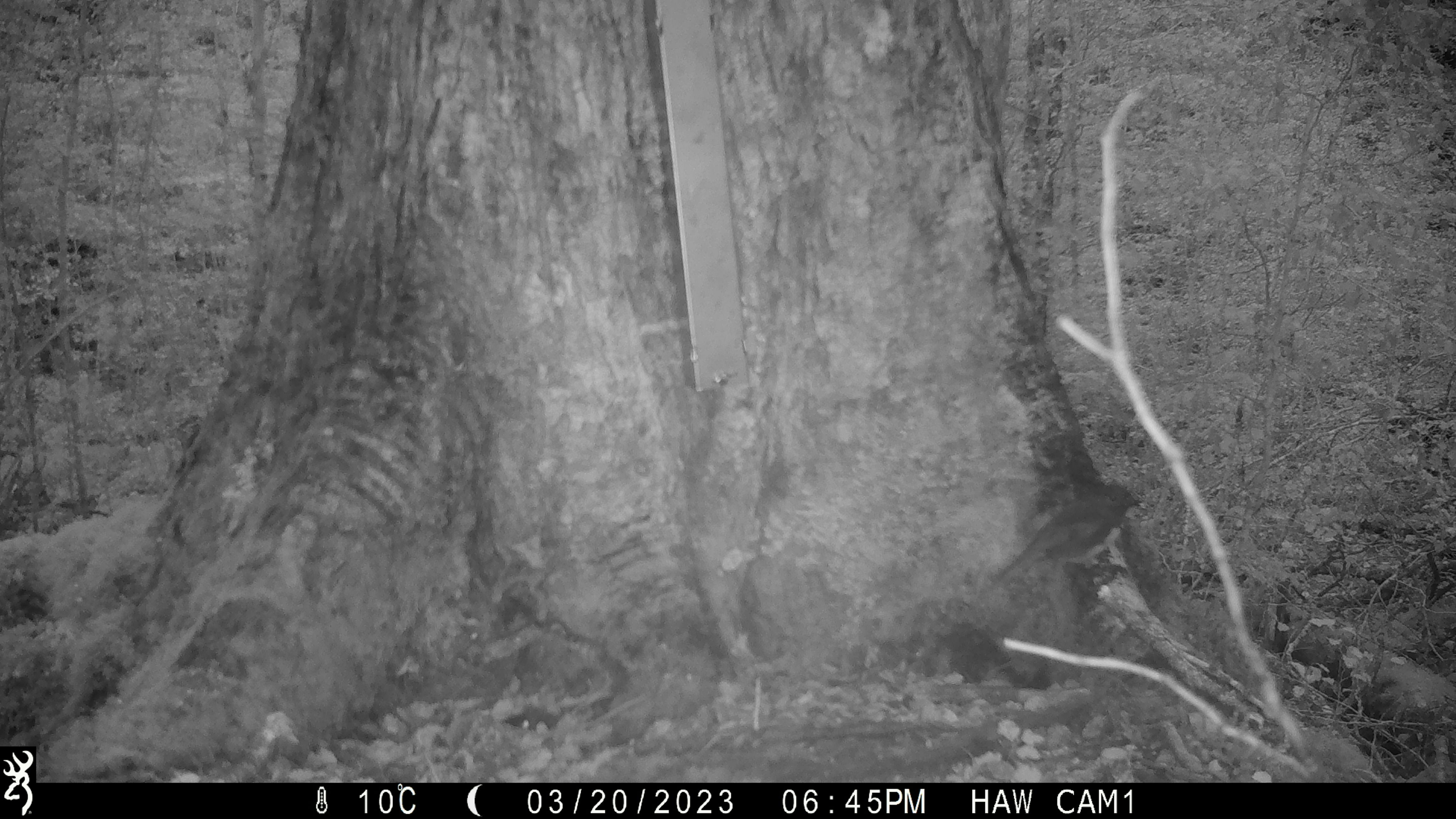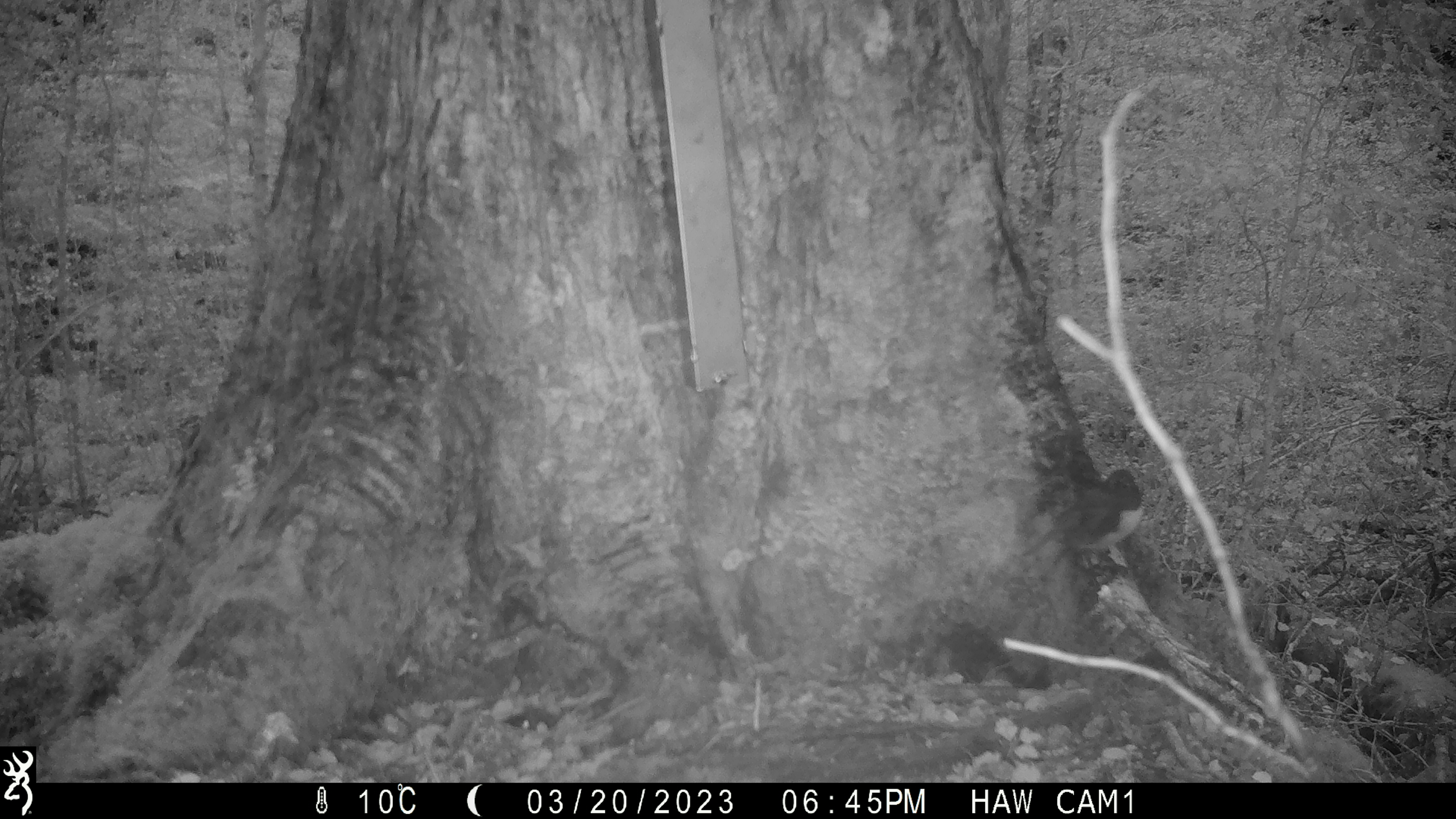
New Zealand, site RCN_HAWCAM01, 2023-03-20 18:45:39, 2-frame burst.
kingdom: Animalia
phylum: Chordata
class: Aves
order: Passeriformes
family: Petroicidae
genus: Petroica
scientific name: Petroica australis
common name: new zealand robin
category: robin